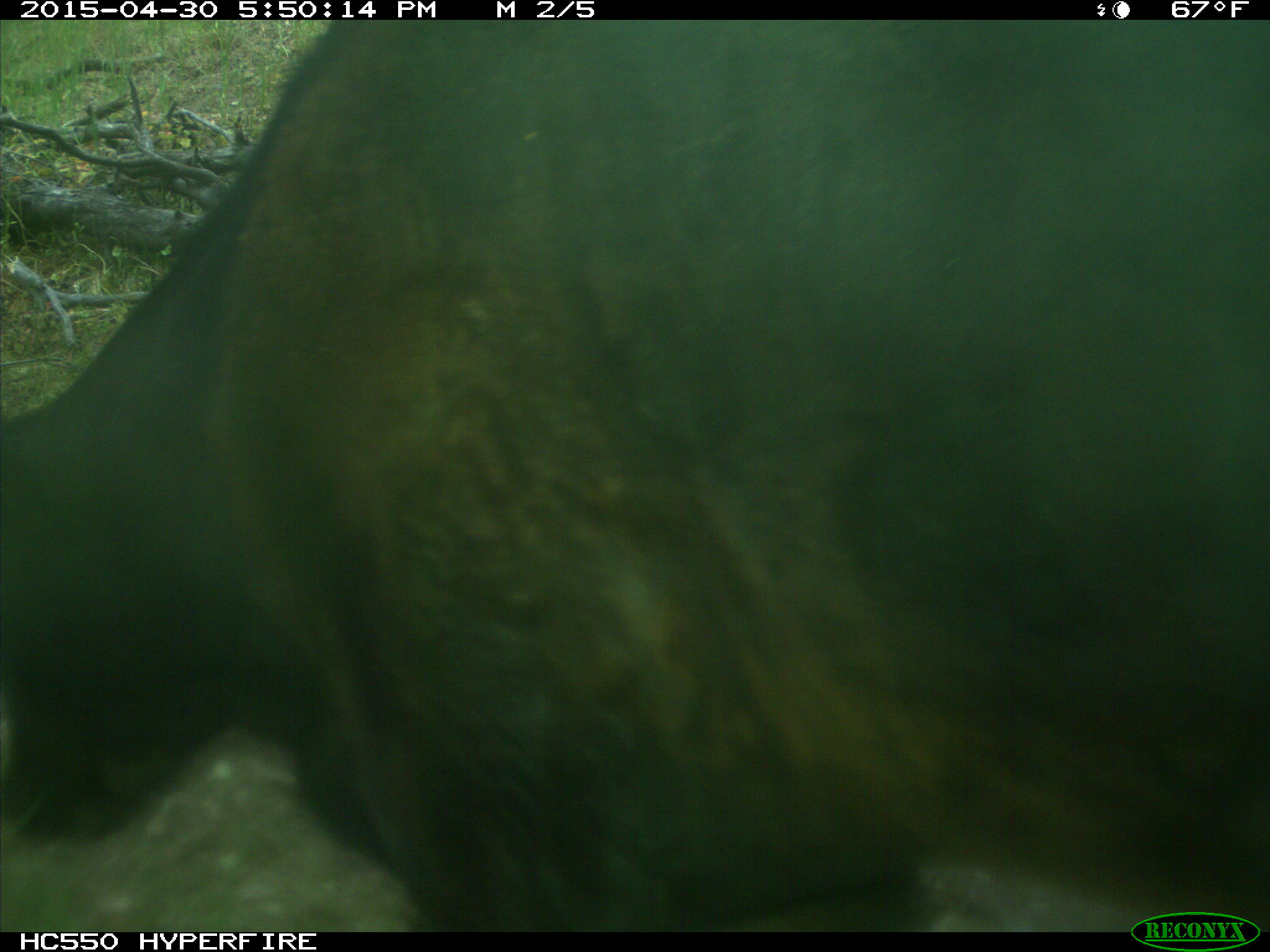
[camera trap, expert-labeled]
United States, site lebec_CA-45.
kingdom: Animalia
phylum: Chordata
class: Mammalia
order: Artiodactyla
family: Bovidae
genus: Bos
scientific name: Bos taurus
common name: domestic cow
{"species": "Bos taurus (domestic cow)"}